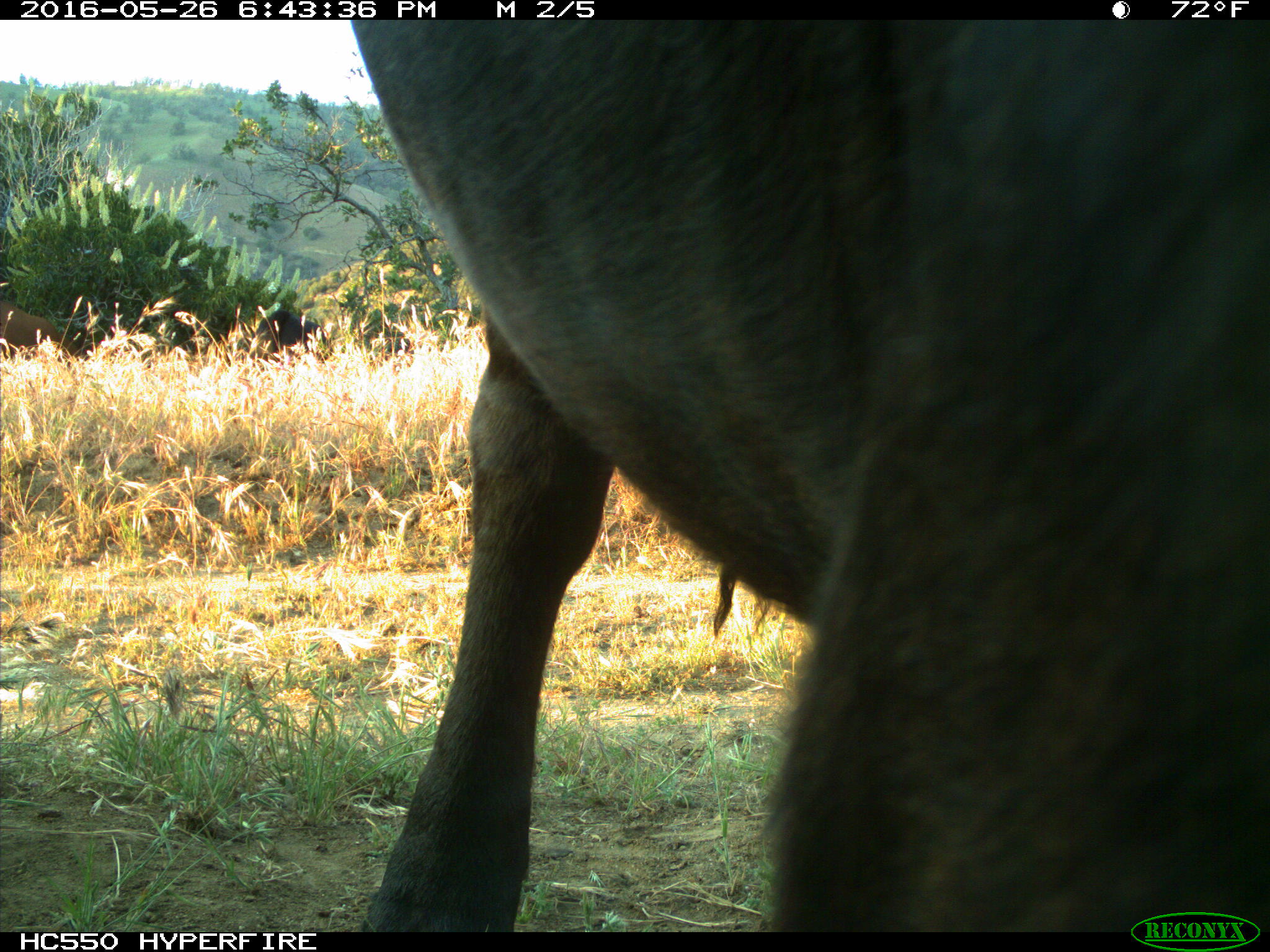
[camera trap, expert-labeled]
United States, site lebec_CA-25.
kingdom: Animalia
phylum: Chordata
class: Mammalia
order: Artiodactyla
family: Bovidae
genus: Bos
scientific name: Bos taurus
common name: domestic cow